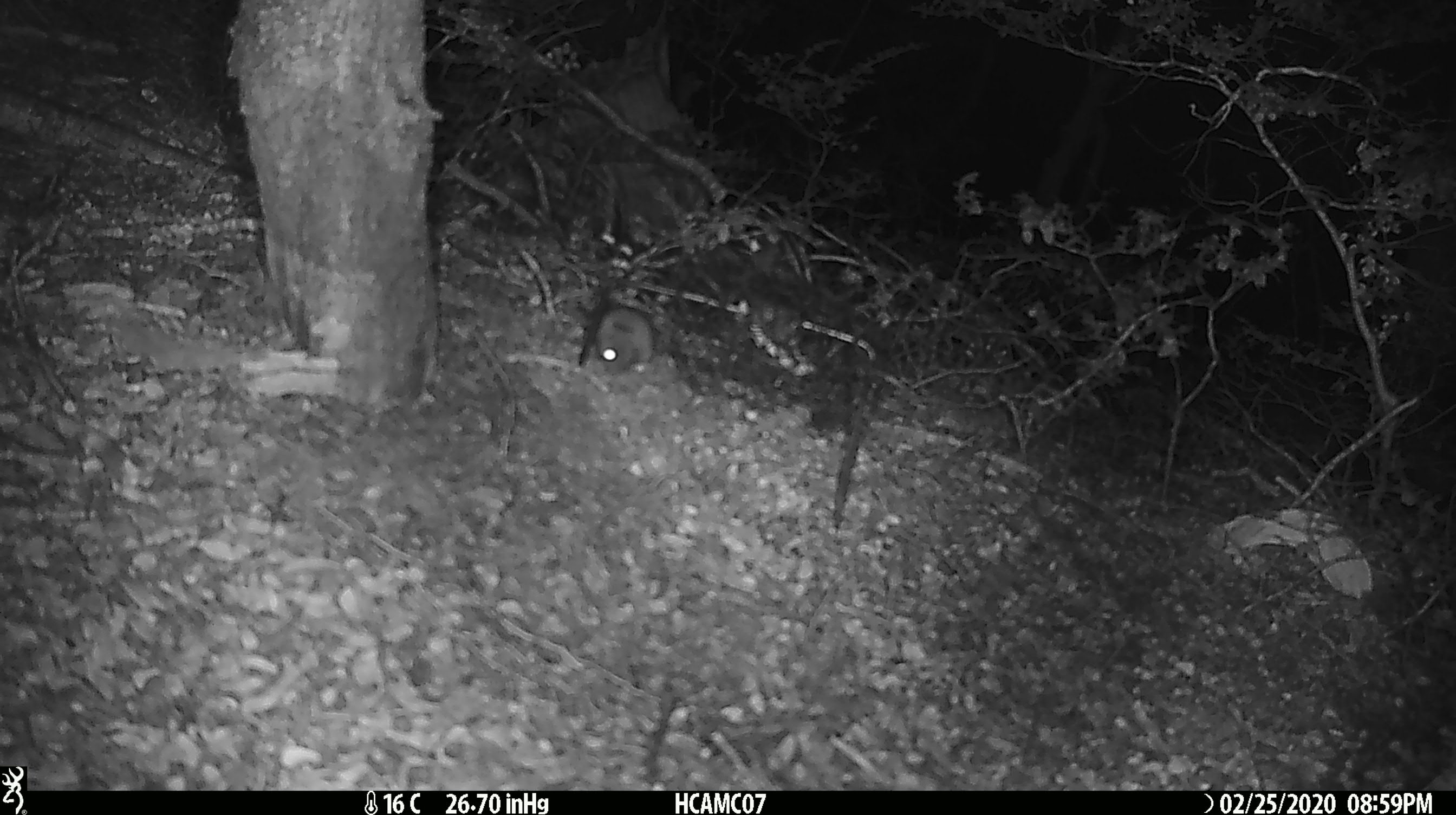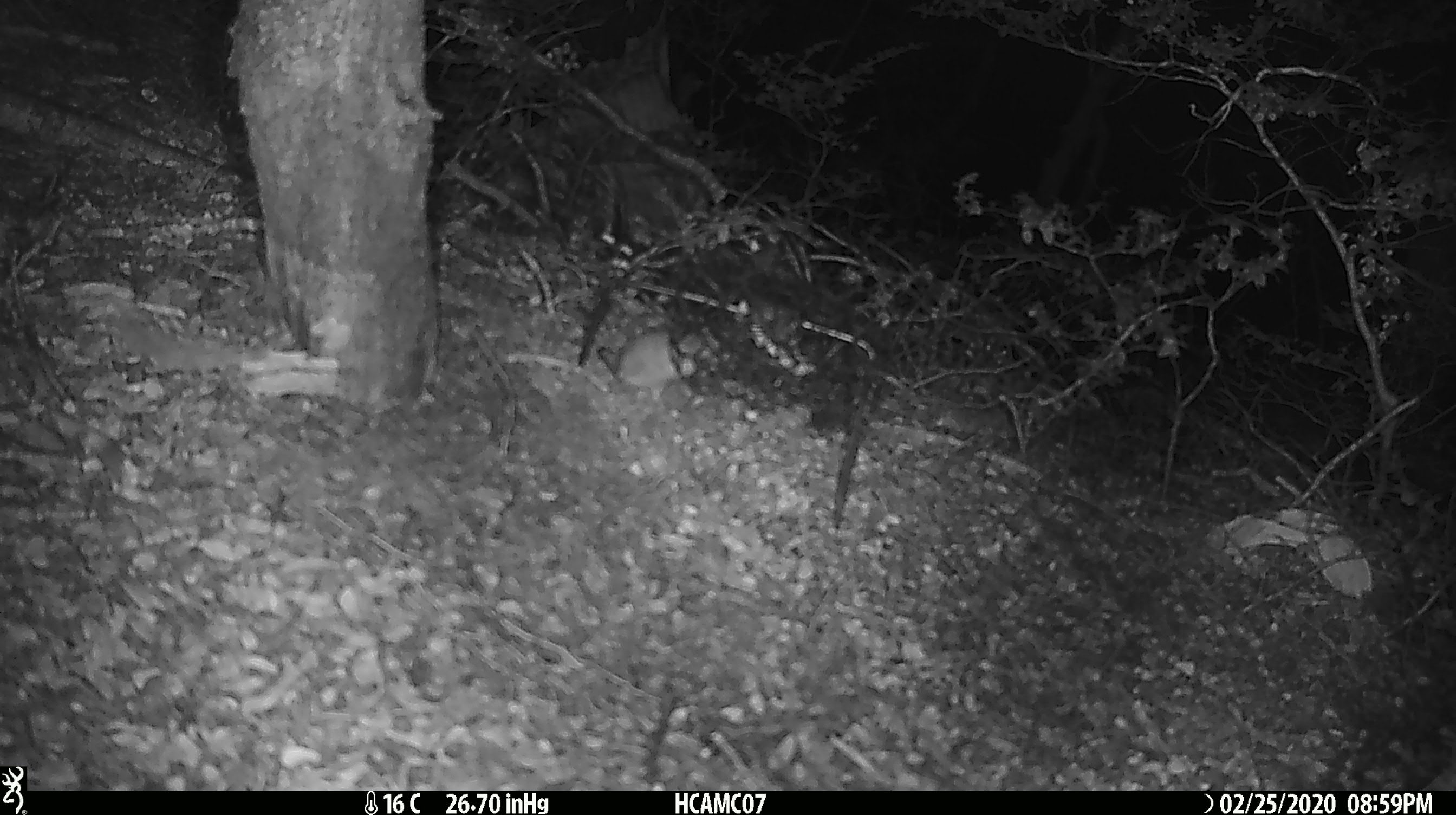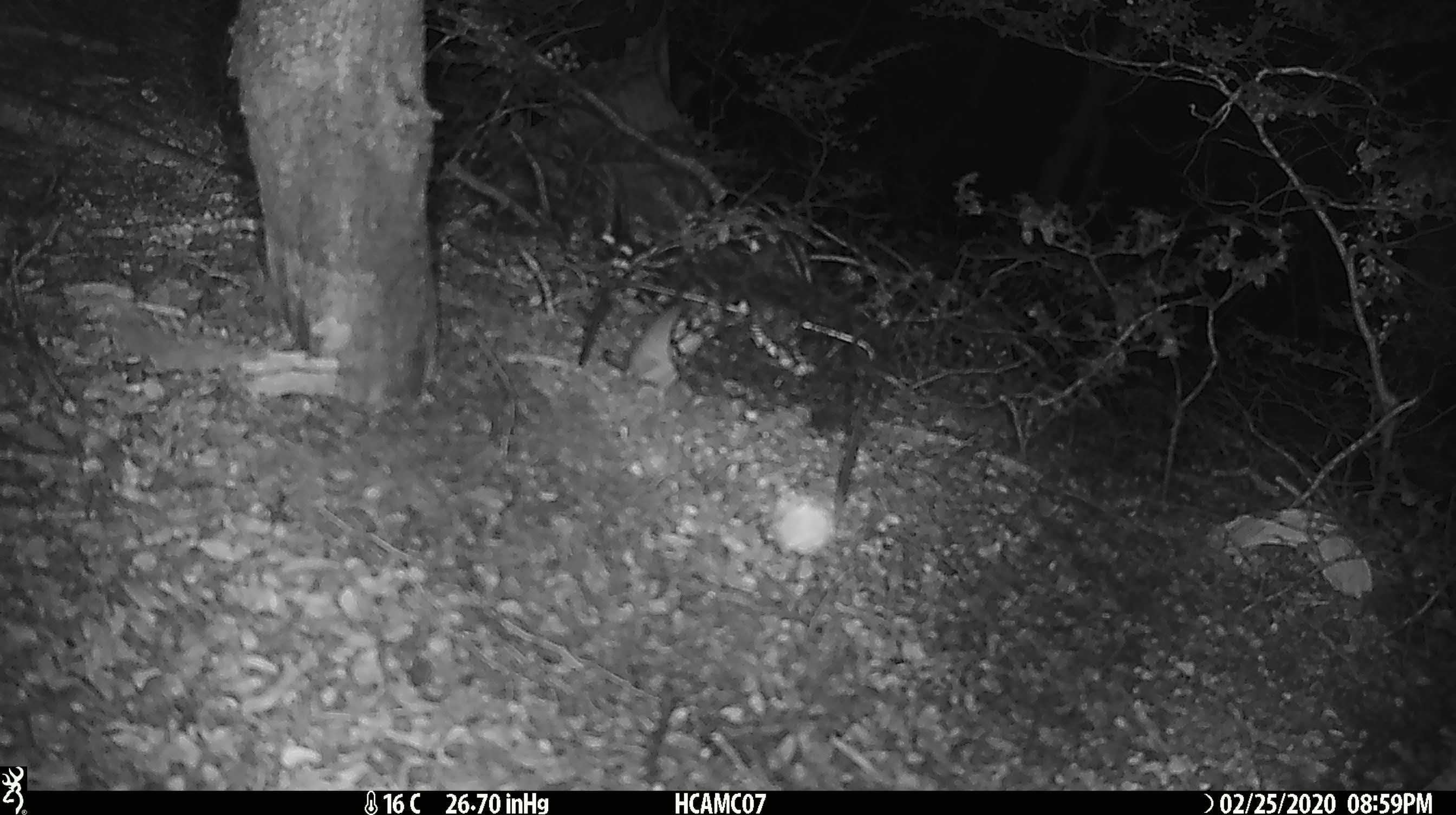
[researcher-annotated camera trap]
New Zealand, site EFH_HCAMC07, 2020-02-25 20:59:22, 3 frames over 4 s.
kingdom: Animalia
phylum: Chordata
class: Mammalia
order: Rodentia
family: Muridae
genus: Mus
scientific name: Mus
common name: mouse